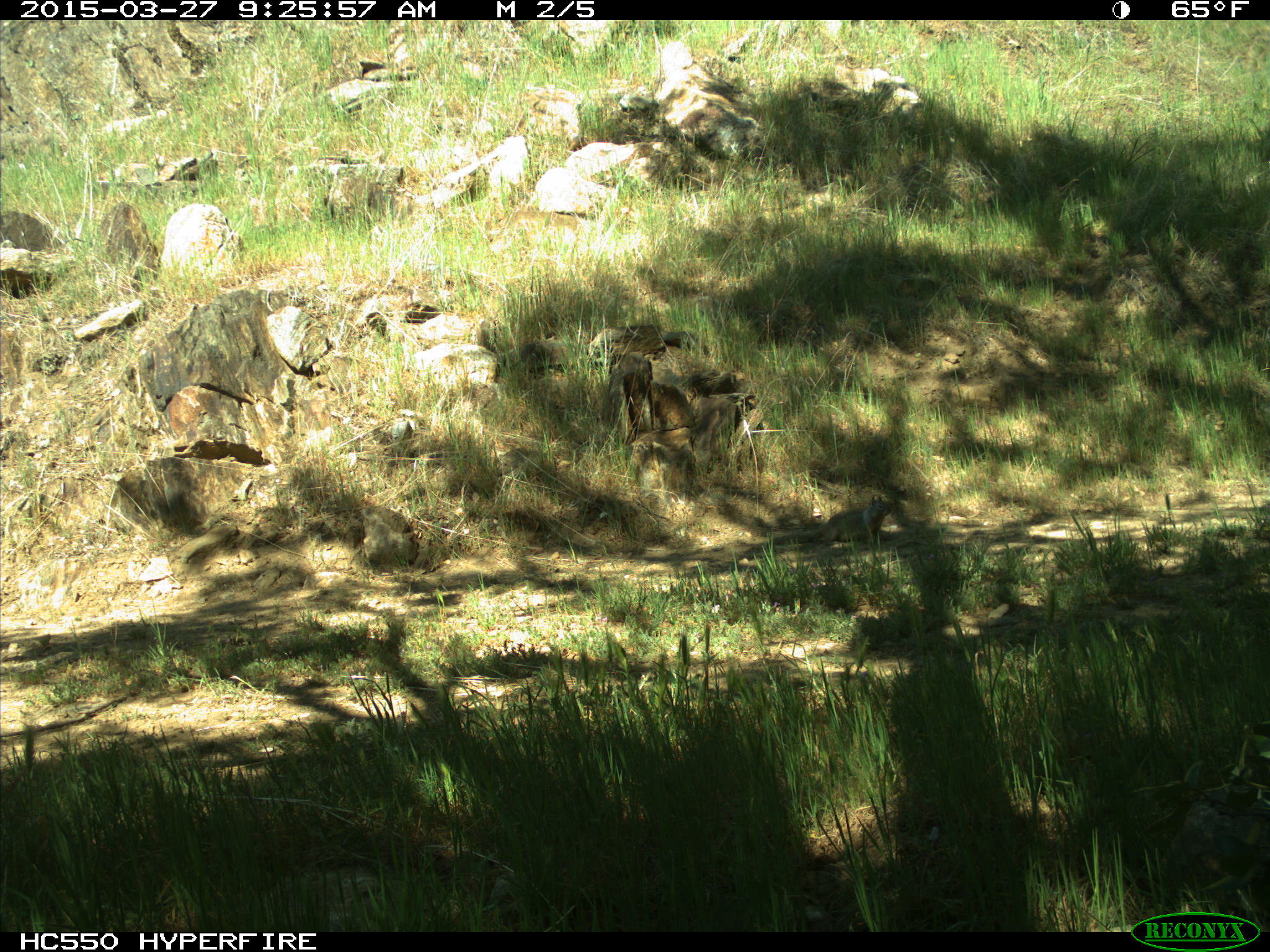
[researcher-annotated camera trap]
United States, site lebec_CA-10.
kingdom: Animalia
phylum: Chordata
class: Mammalia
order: Rodentia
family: Sciuridae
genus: Otospermophilus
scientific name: Otospermophilus beecheyi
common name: california ground squirrel